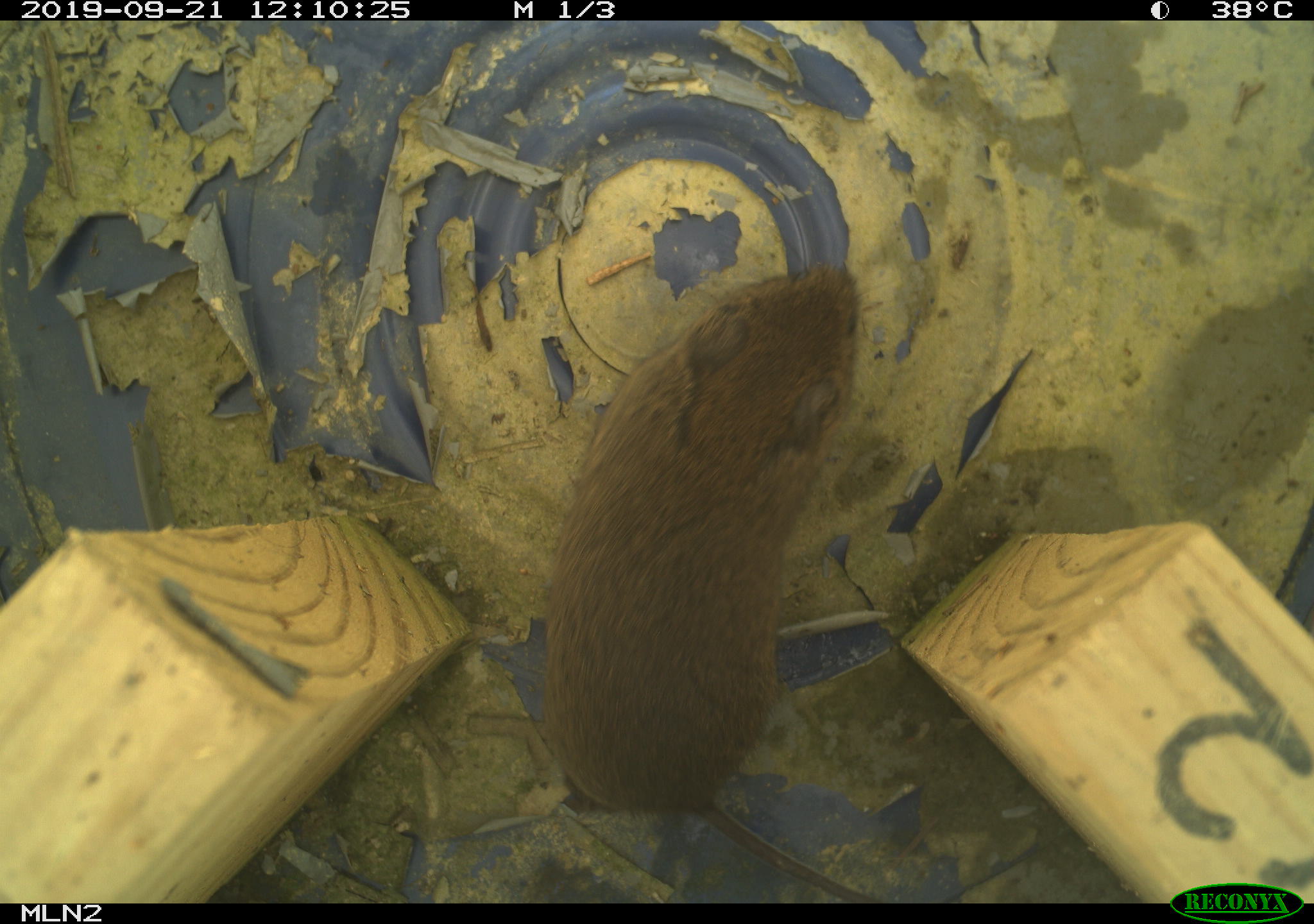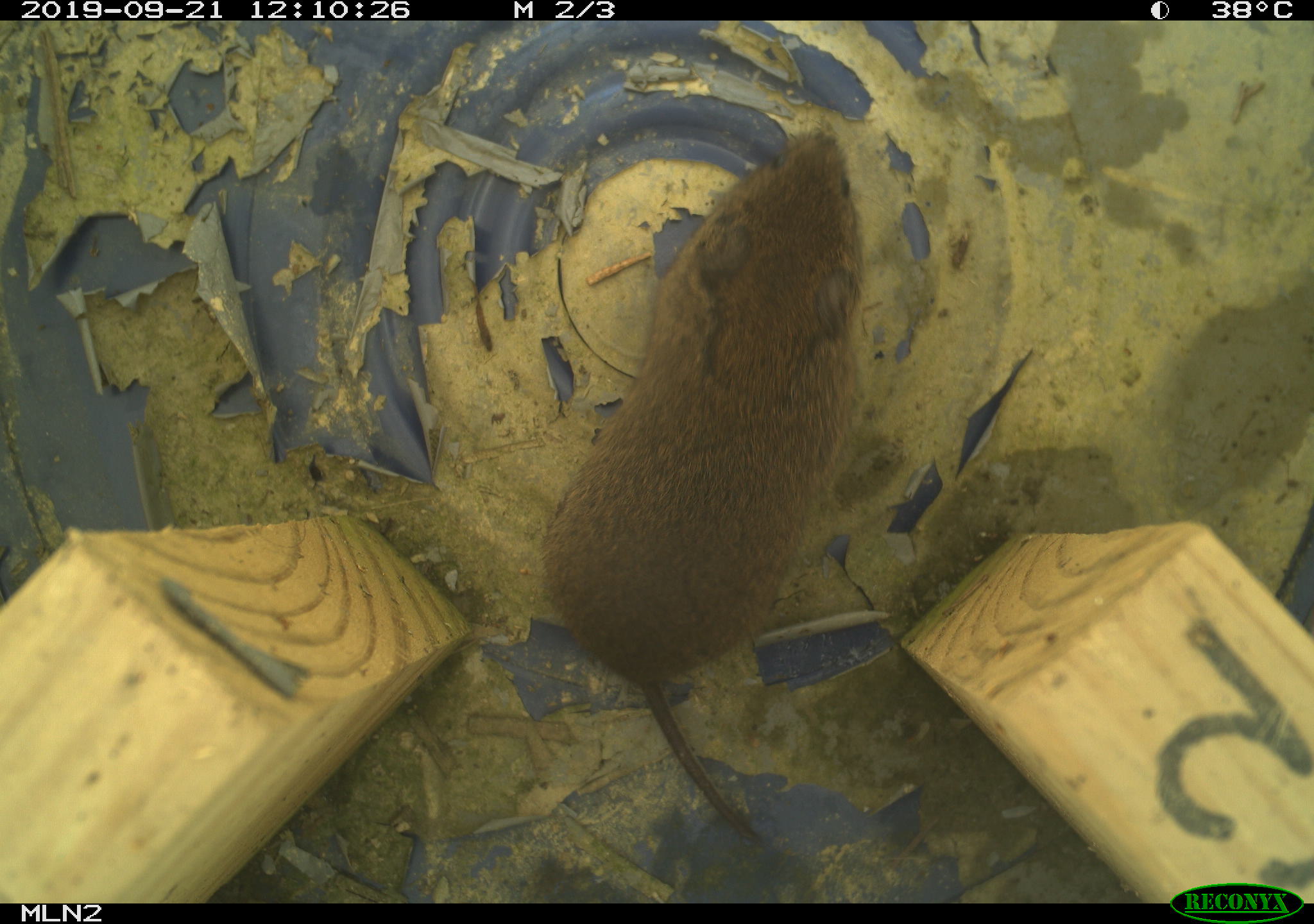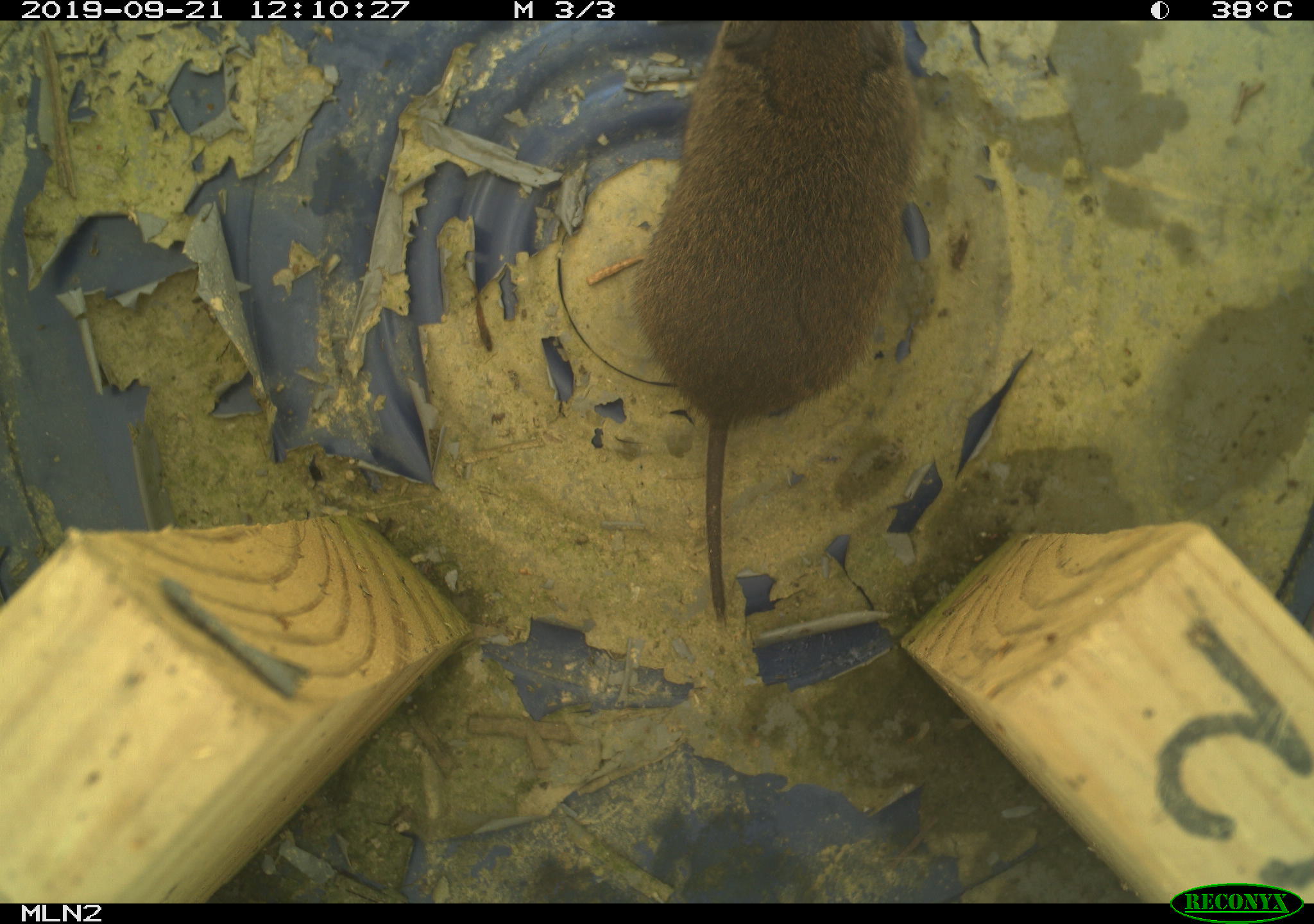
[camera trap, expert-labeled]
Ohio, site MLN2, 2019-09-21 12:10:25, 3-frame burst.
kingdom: Animalia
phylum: Chordata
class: Mammalia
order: Rodentia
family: Cricetidae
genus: Microtus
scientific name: Microtus pennsylvanicus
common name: meadow vole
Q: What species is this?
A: Meadow vole (Microtus pennsylvanicus).